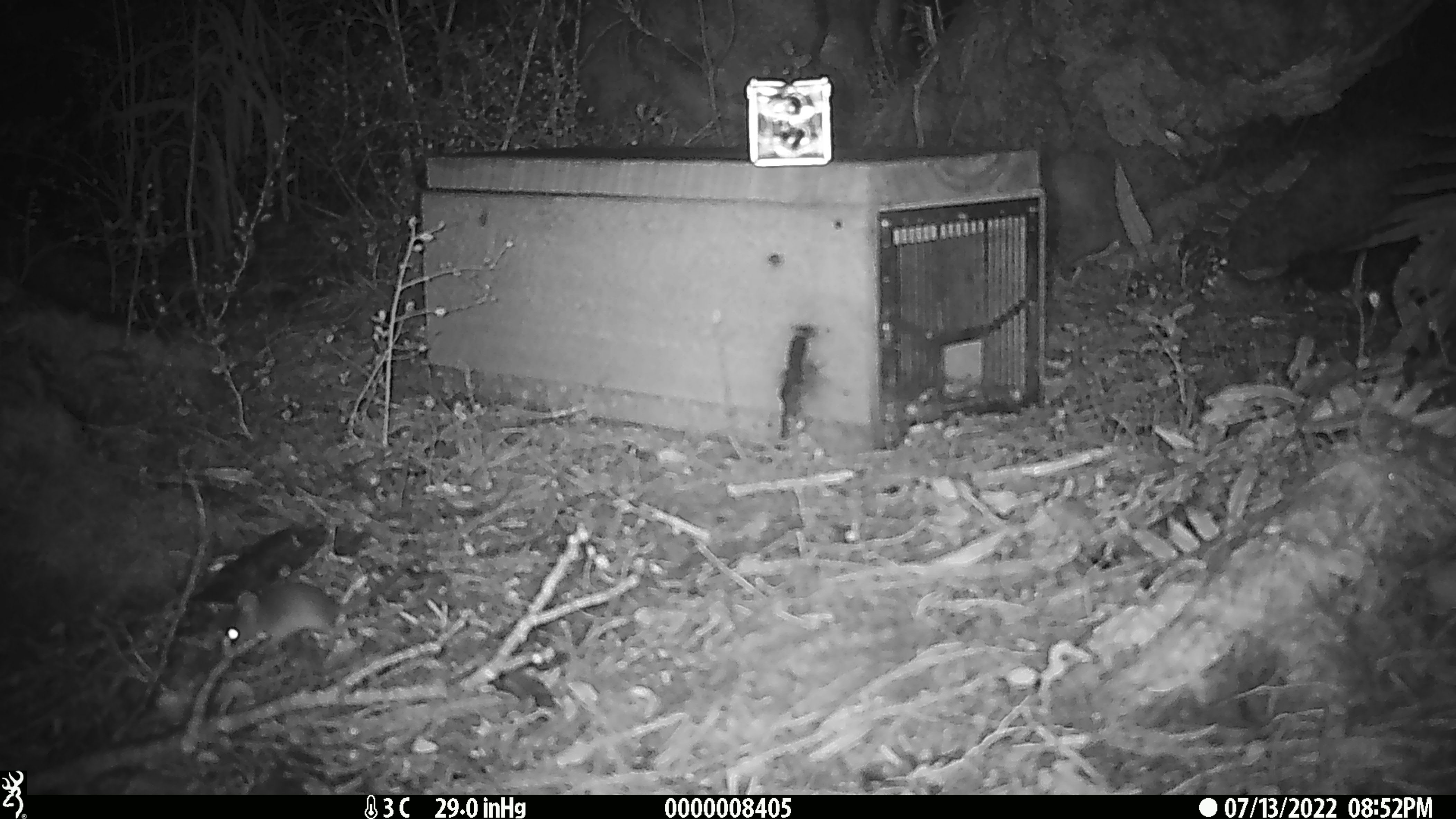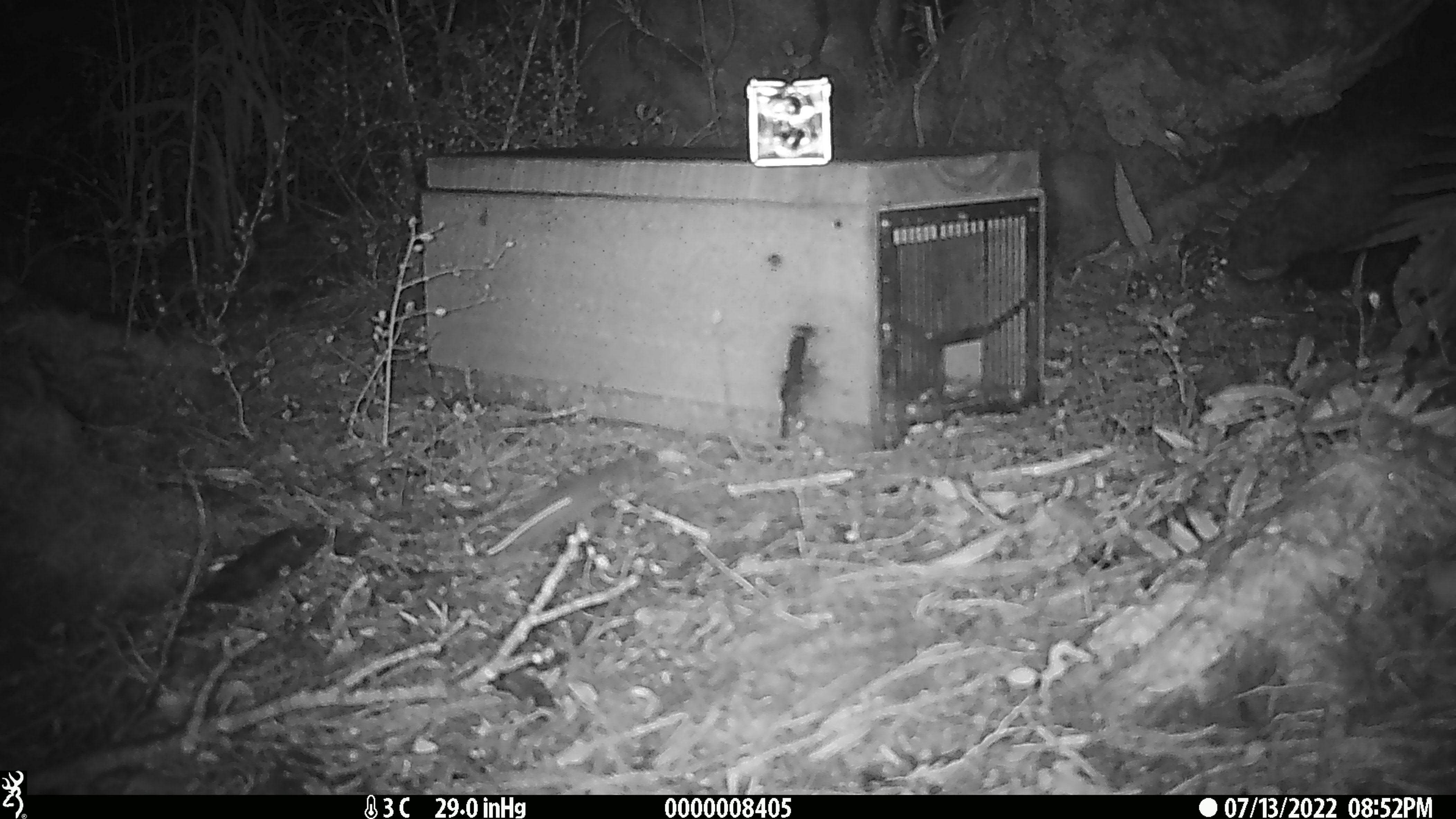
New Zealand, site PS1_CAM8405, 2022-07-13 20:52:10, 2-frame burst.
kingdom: Animalia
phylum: Chordata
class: Mammalia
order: Rodentia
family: Muridae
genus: Mus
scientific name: Mus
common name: mouse